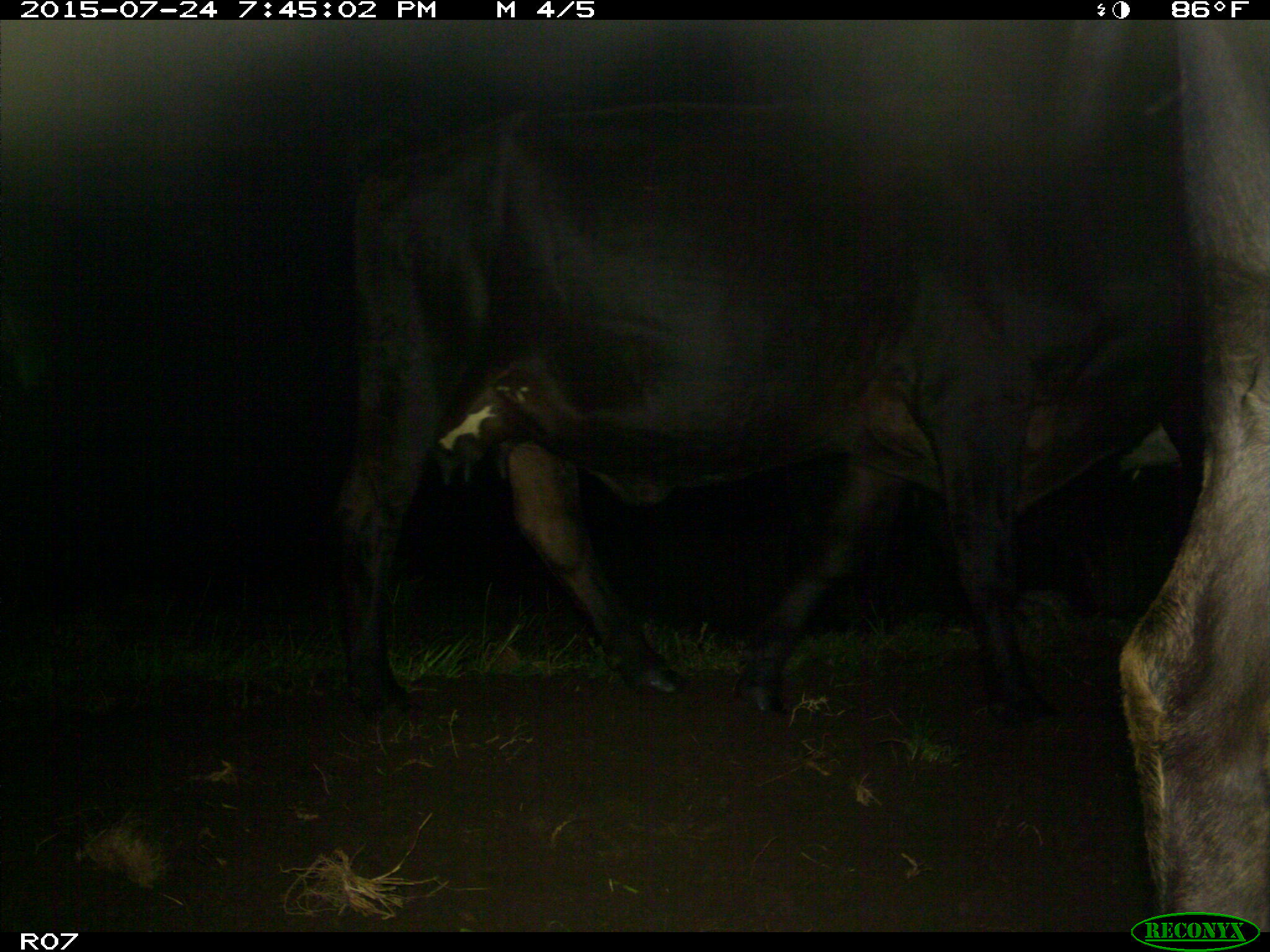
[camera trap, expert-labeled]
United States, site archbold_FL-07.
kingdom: Animalia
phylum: Chordata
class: Mammalia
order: Artiodactyla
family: Bovidae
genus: Bos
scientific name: Bos taurus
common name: domestic cow